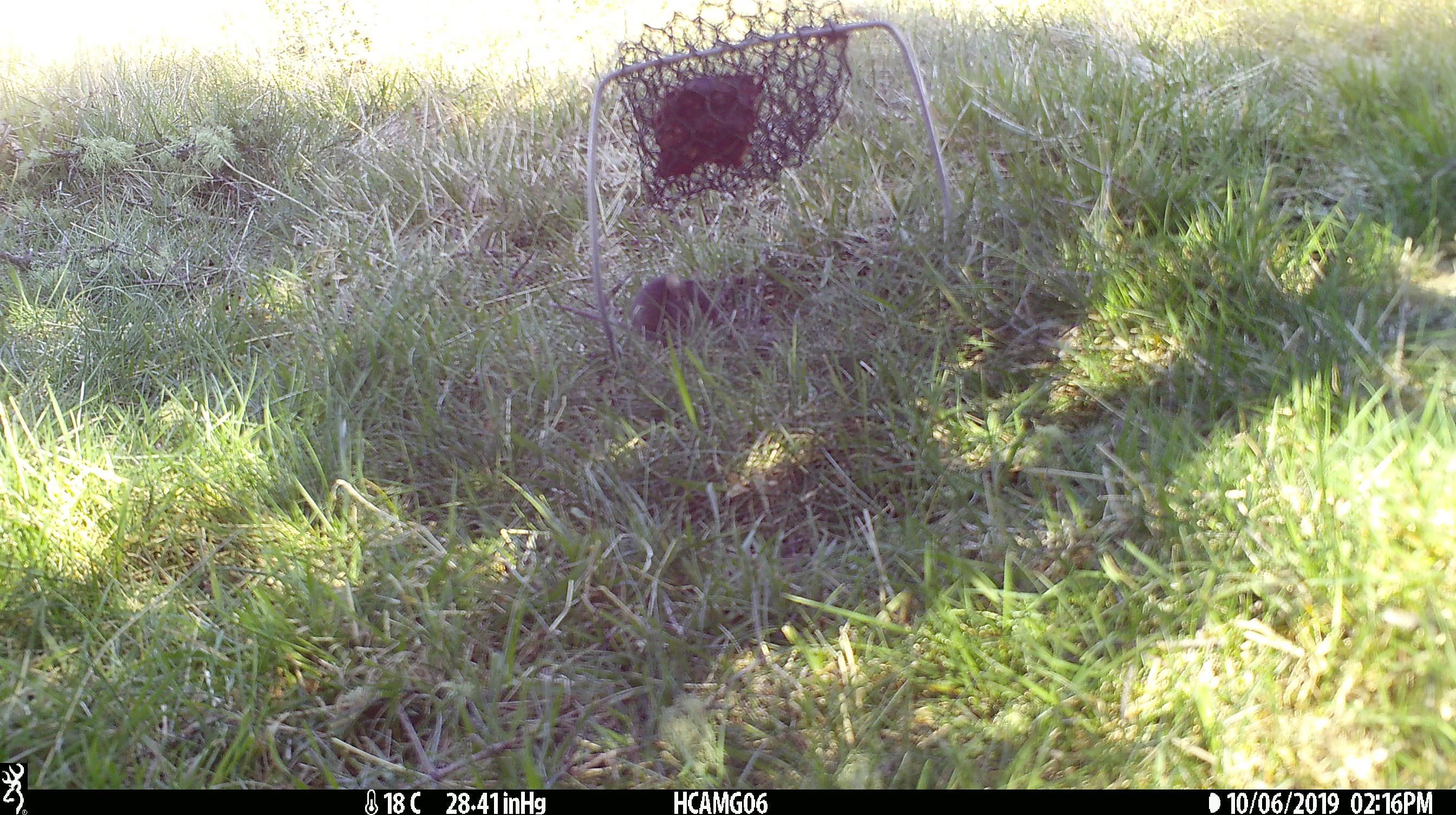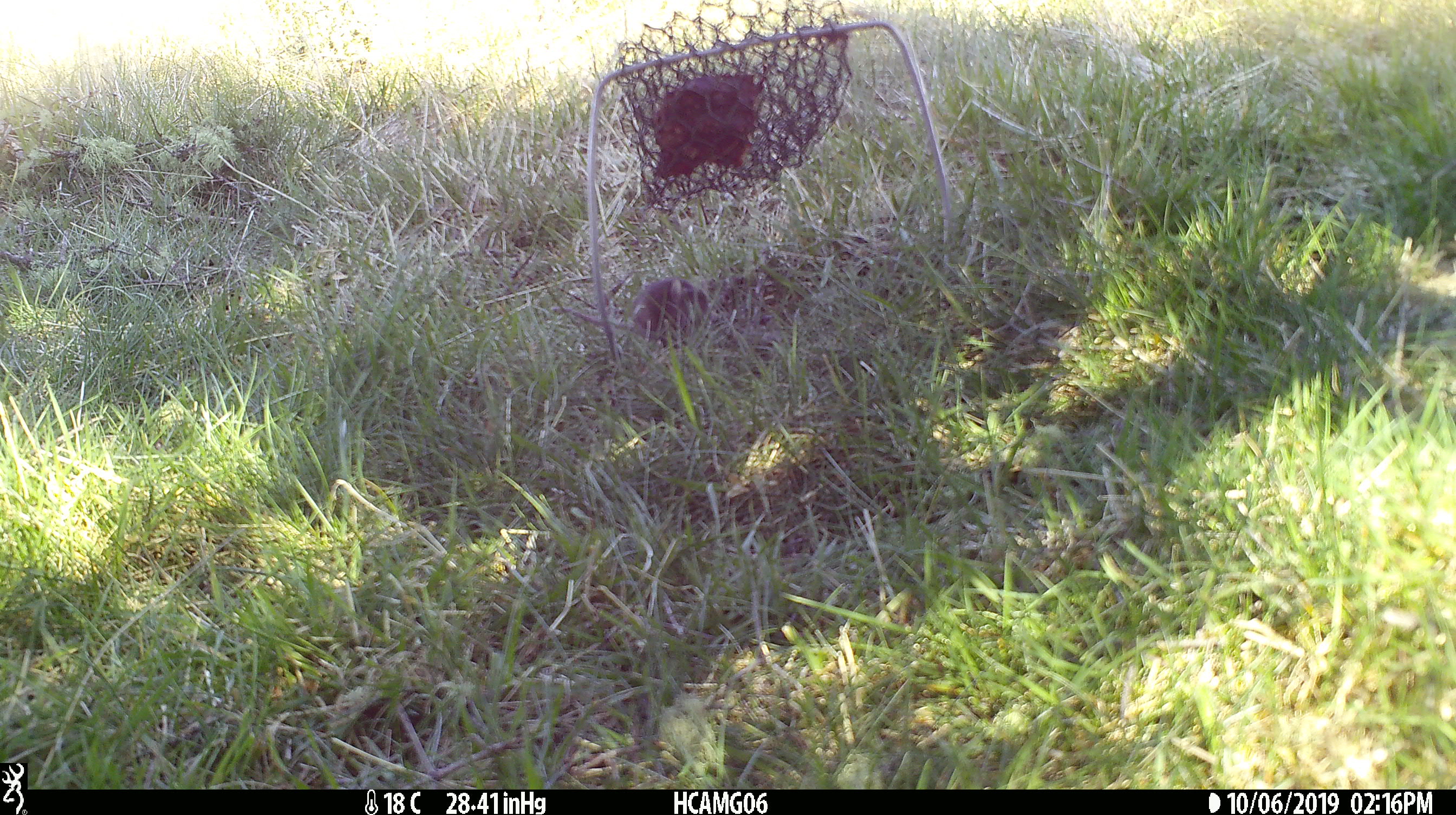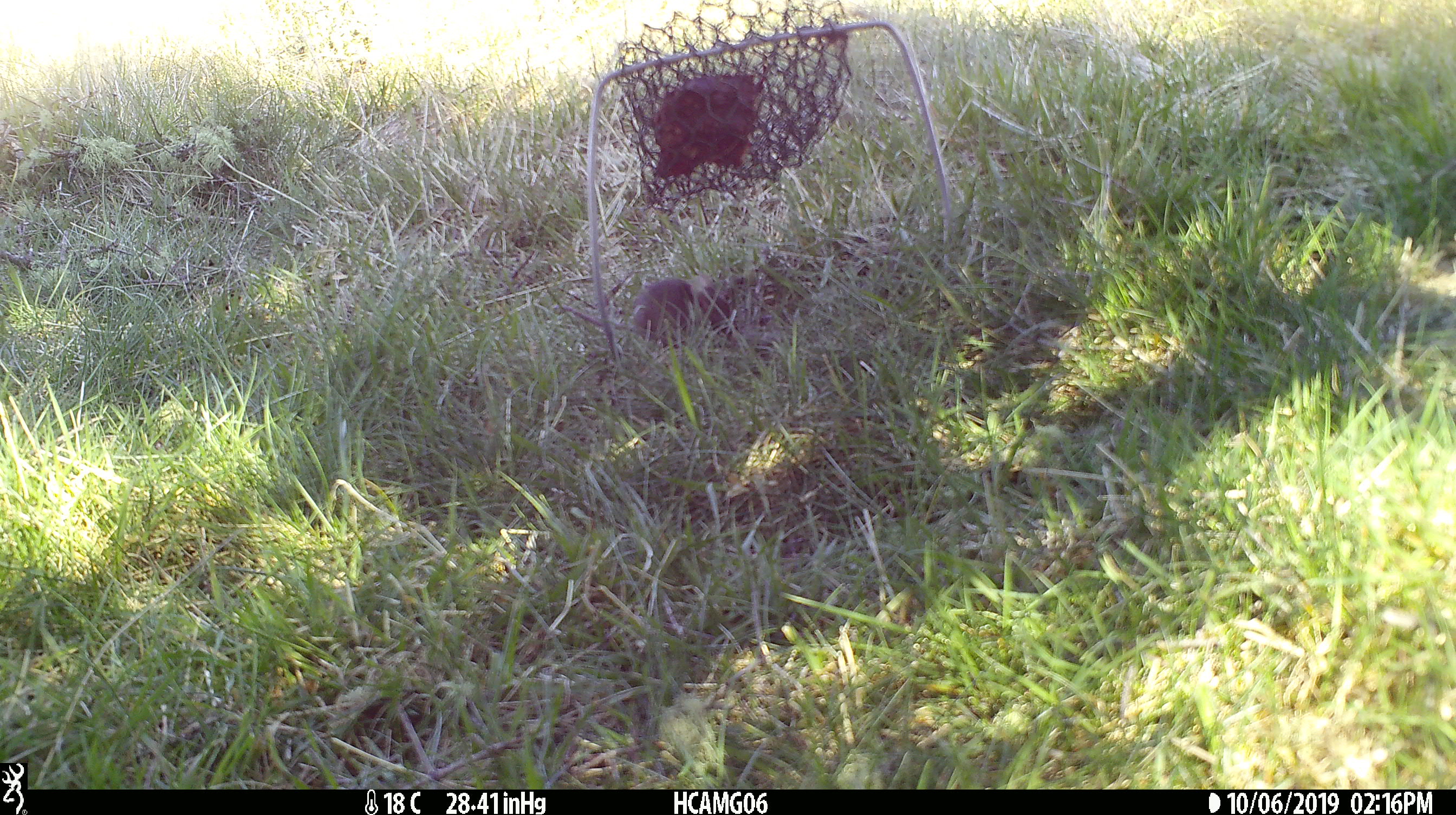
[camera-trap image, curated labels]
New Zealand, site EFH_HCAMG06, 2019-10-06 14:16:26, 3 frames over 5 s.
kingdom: Animalia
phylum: Chordata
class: Mammalia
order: Rodentia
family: Muridae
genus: Mus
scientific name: Mus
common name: mouse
Mouse (Mus).